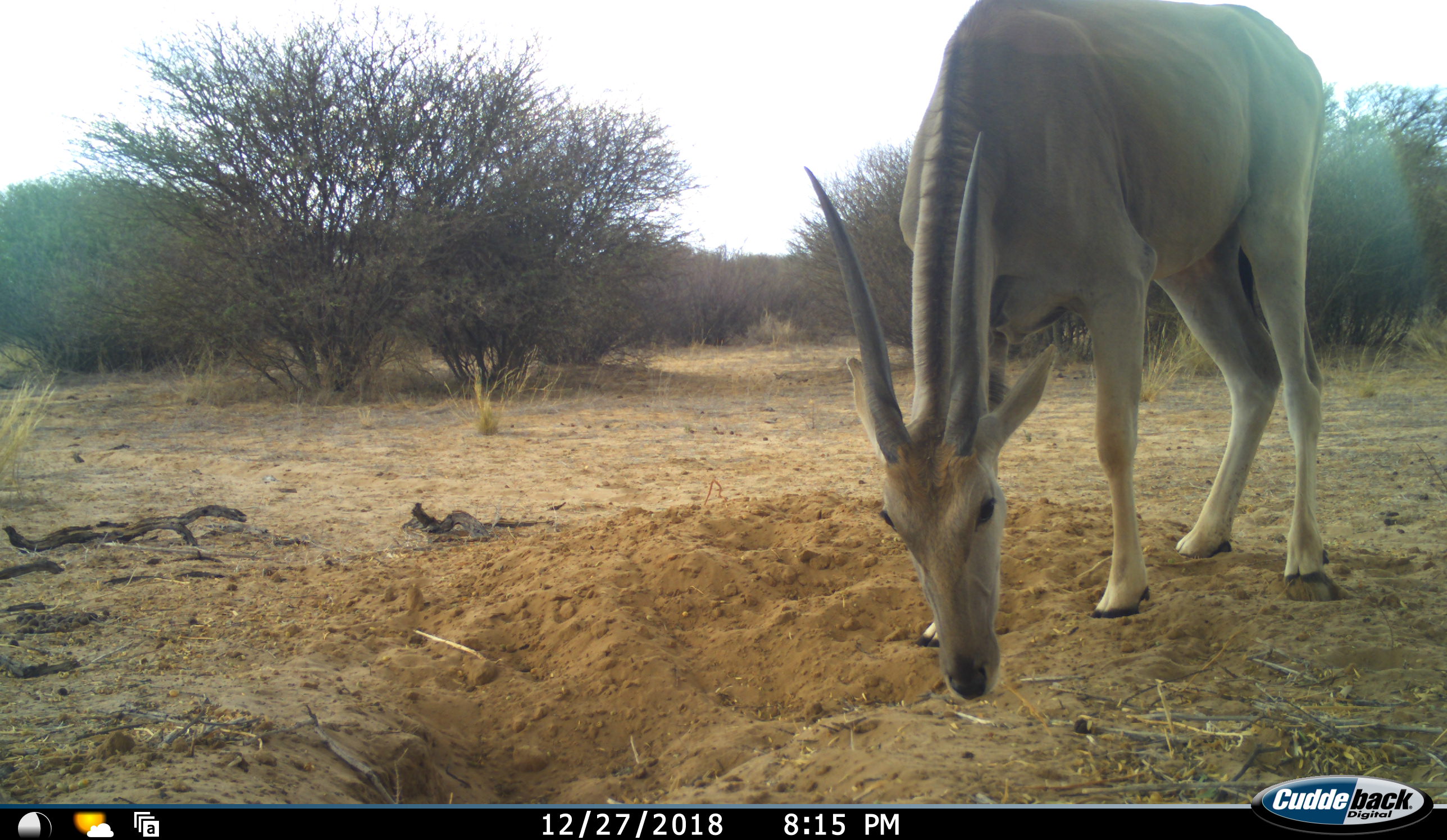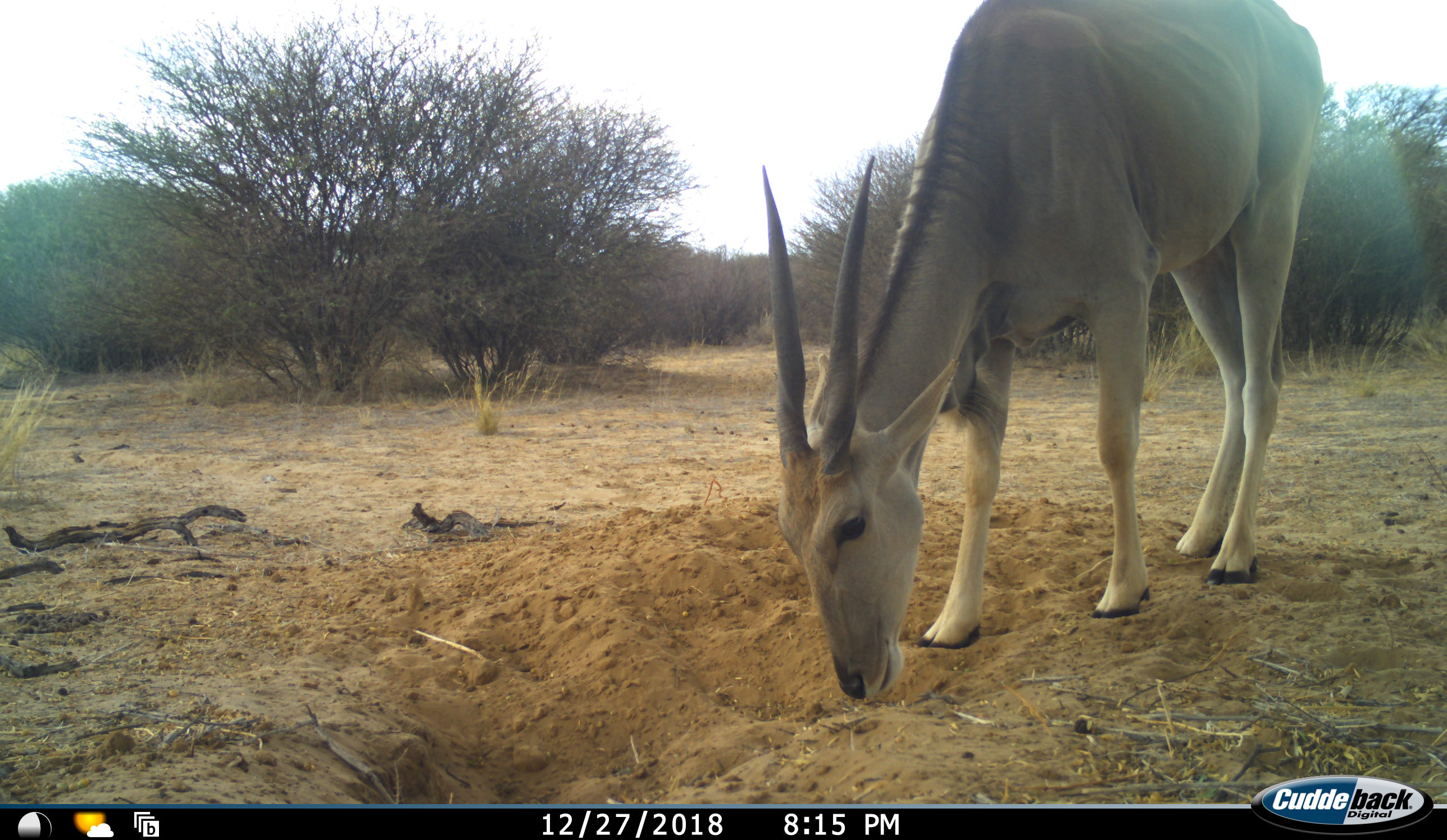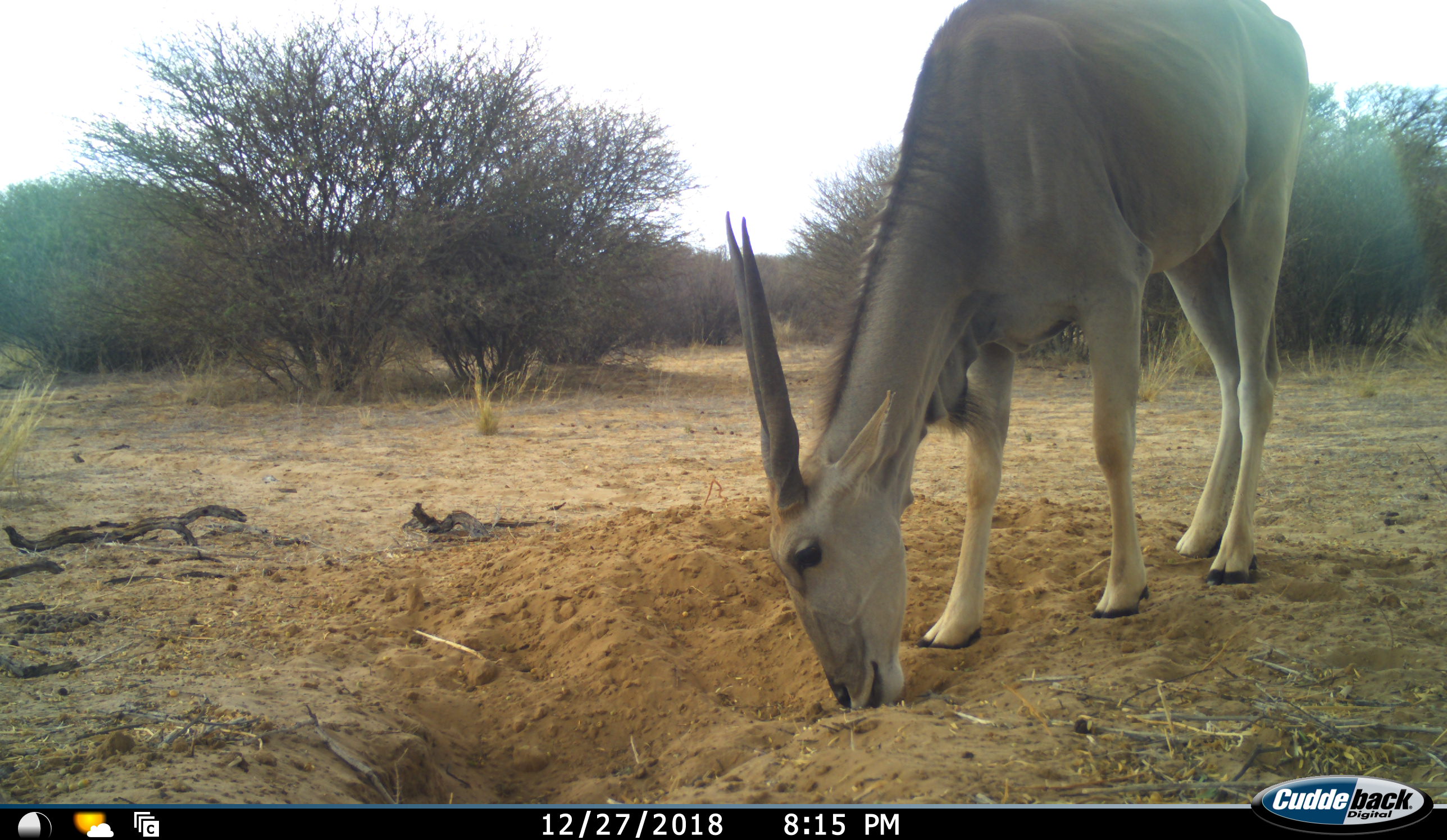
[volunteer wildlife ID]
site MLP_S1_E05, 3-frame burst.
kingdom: Animalia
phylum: Chordata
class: Mammalia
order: Artiodactyla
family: Bovidae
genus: Tragelaphus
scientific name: Tragelaphus oryx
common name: eland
Eland (Tragelaphus oryx), count 1. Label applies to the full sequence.